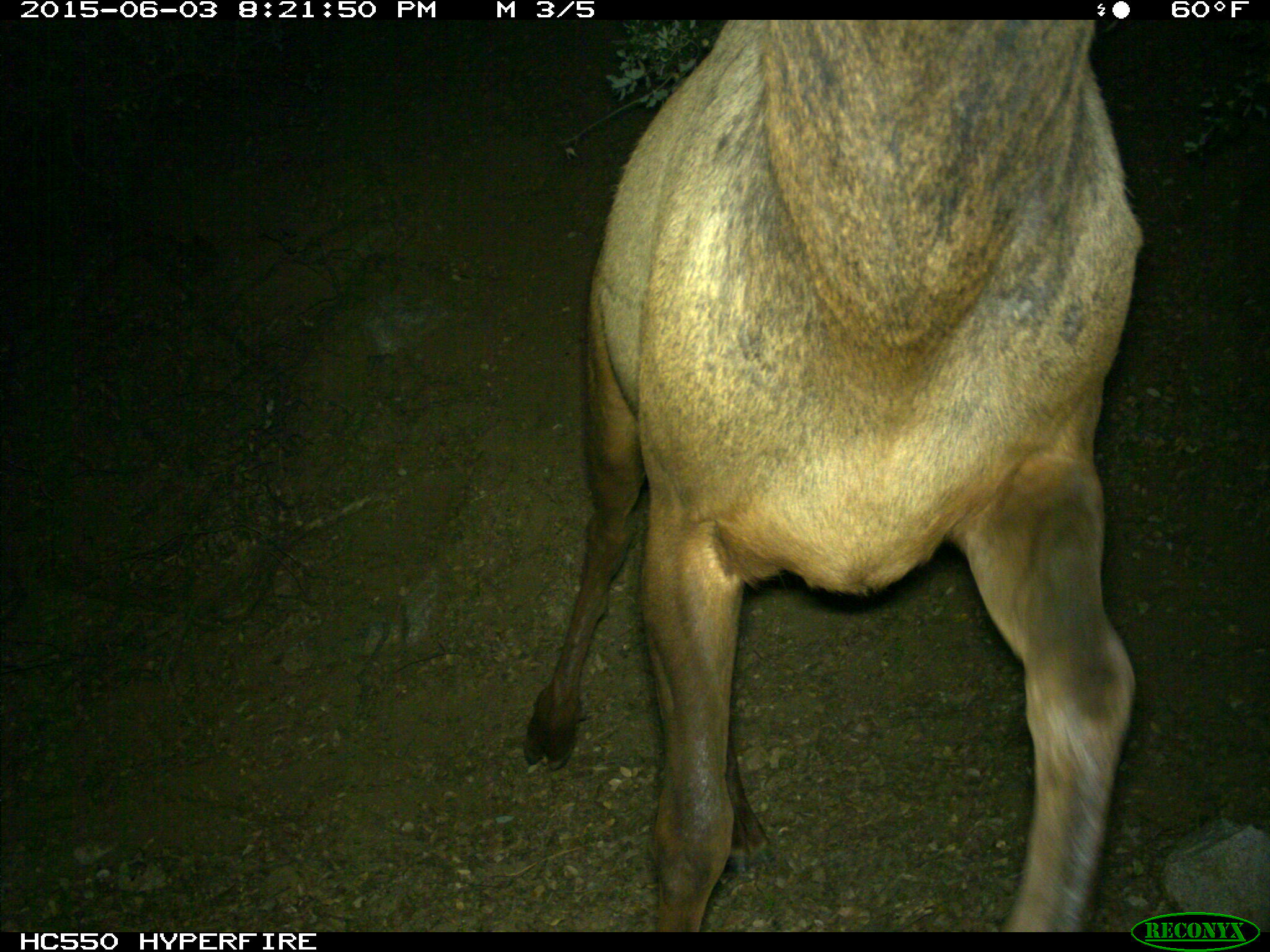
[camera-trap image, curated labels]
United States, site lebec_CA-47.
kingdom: Animalia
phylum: Chordata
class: Mammalia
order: Artiodactyla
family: Cervidae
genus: Cervus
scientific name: Cervus canadensis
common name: elk